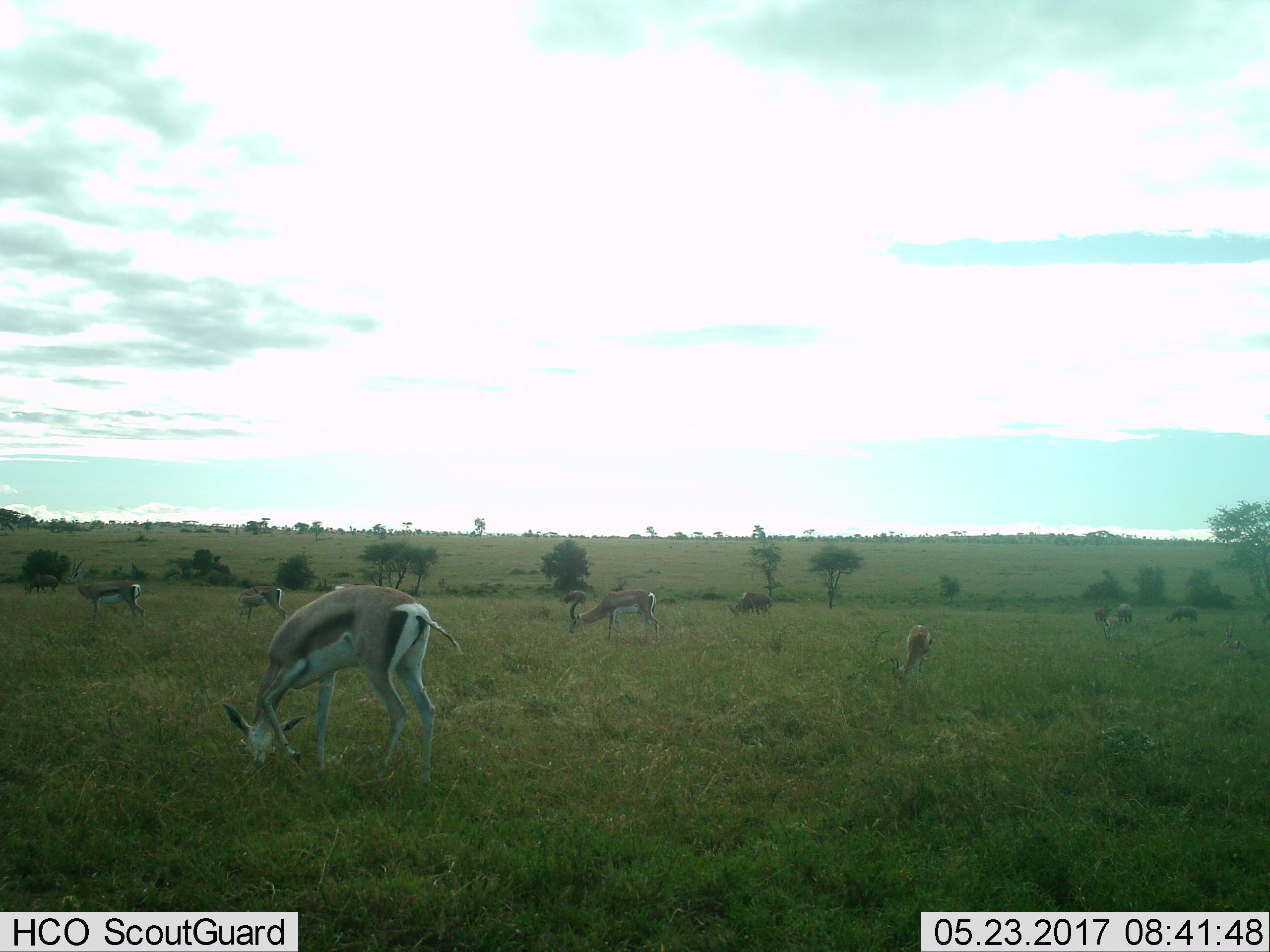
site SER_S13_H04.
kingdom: Animalia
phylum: Chordata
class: Mammalia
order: Artiodactyla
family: Bovidae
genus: Eudorcas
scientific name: Eudorcas thomsonii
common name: thomson's gazelle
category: gazellethomsons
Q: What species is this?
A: Gazellethomsons (thomson's gazelle) (Eudorcas thomsonii).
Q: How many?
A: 9.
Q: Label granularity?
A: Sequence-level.